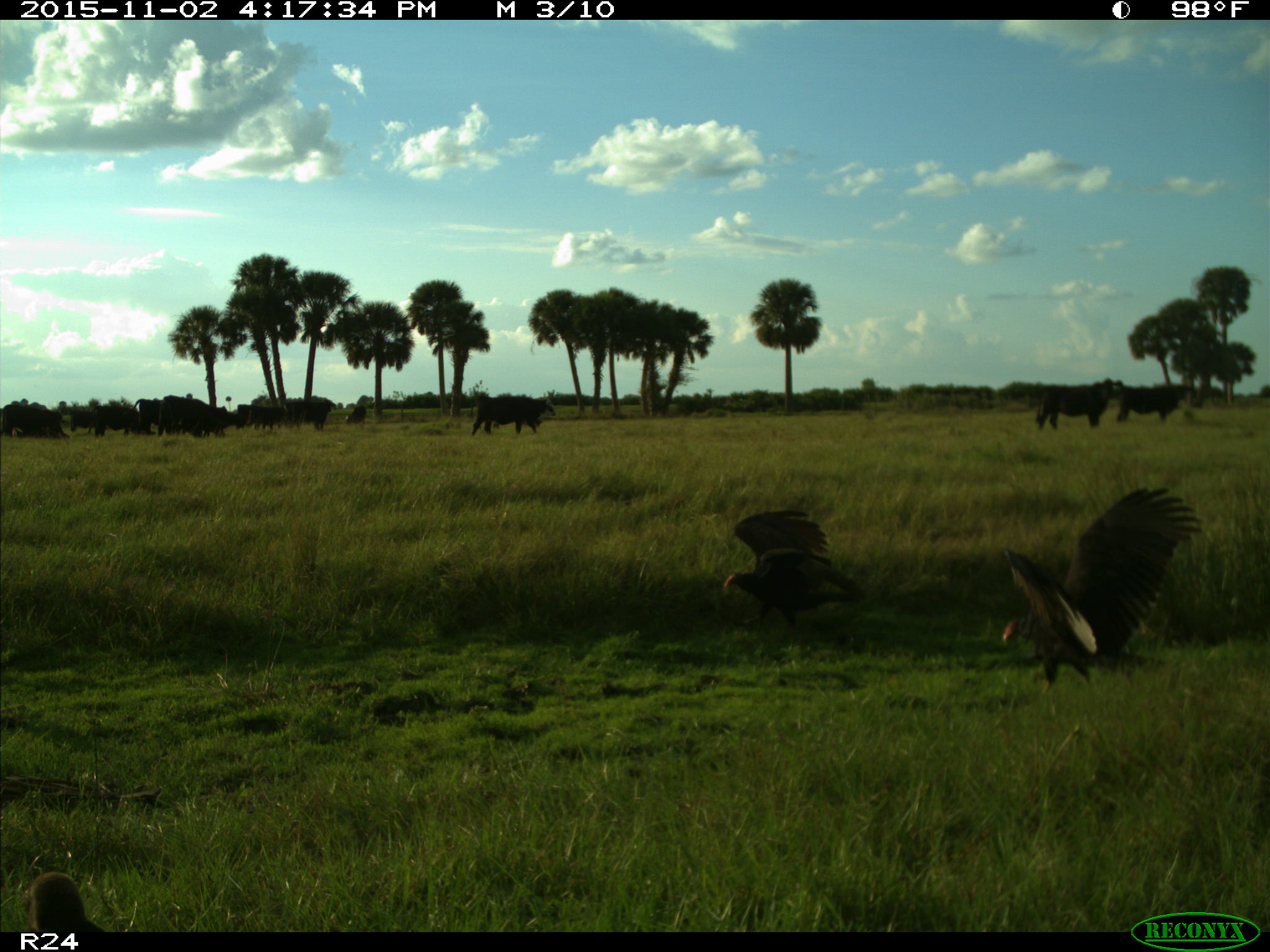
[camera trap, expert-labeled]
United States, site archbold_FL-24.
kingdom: Animalia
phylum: Chordata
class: Mammalia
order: Artiodactyla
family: Bovidae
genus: Bos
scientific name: Bos taurus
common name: domestic cow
Bos taurus (domestic cow).